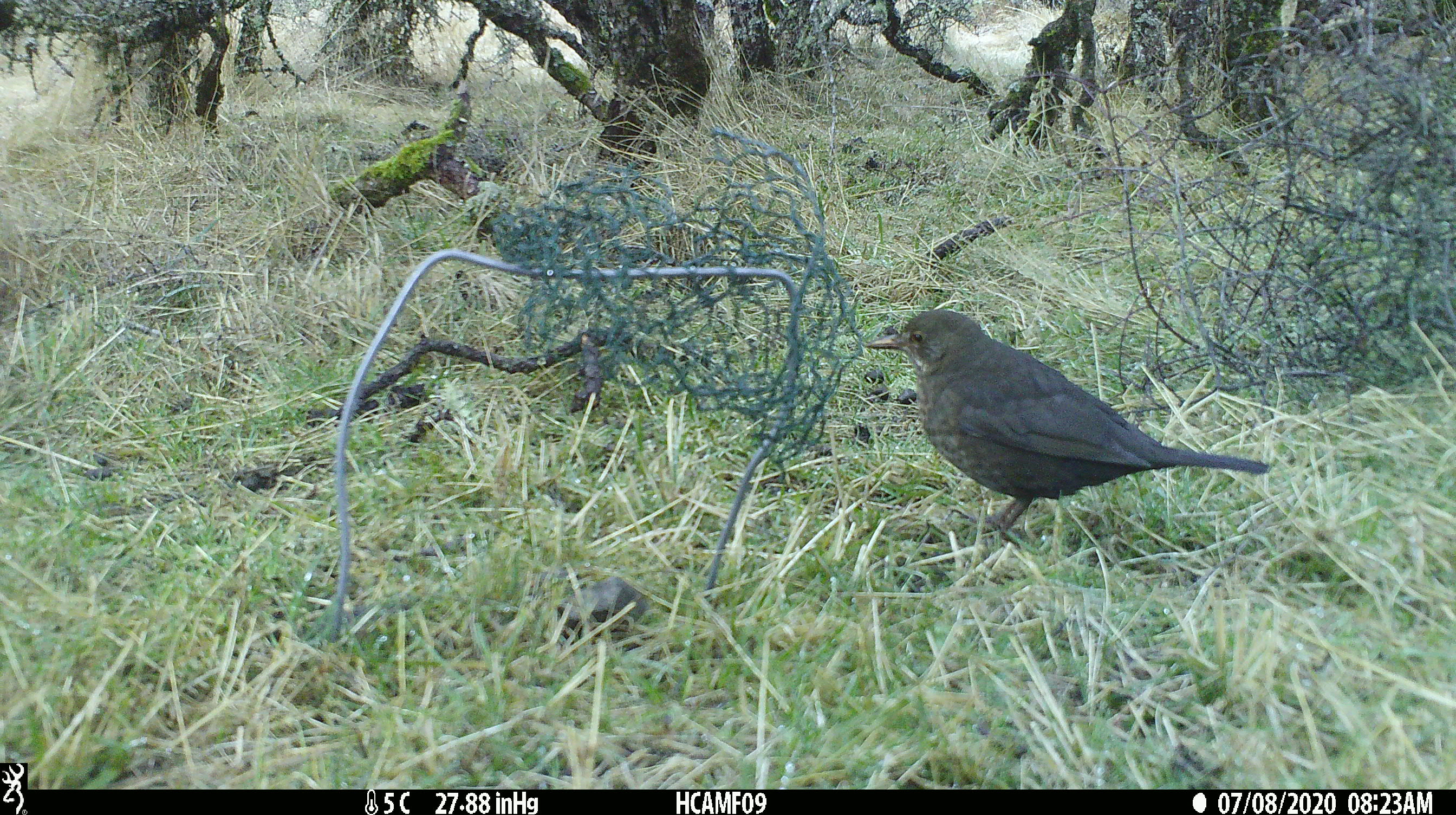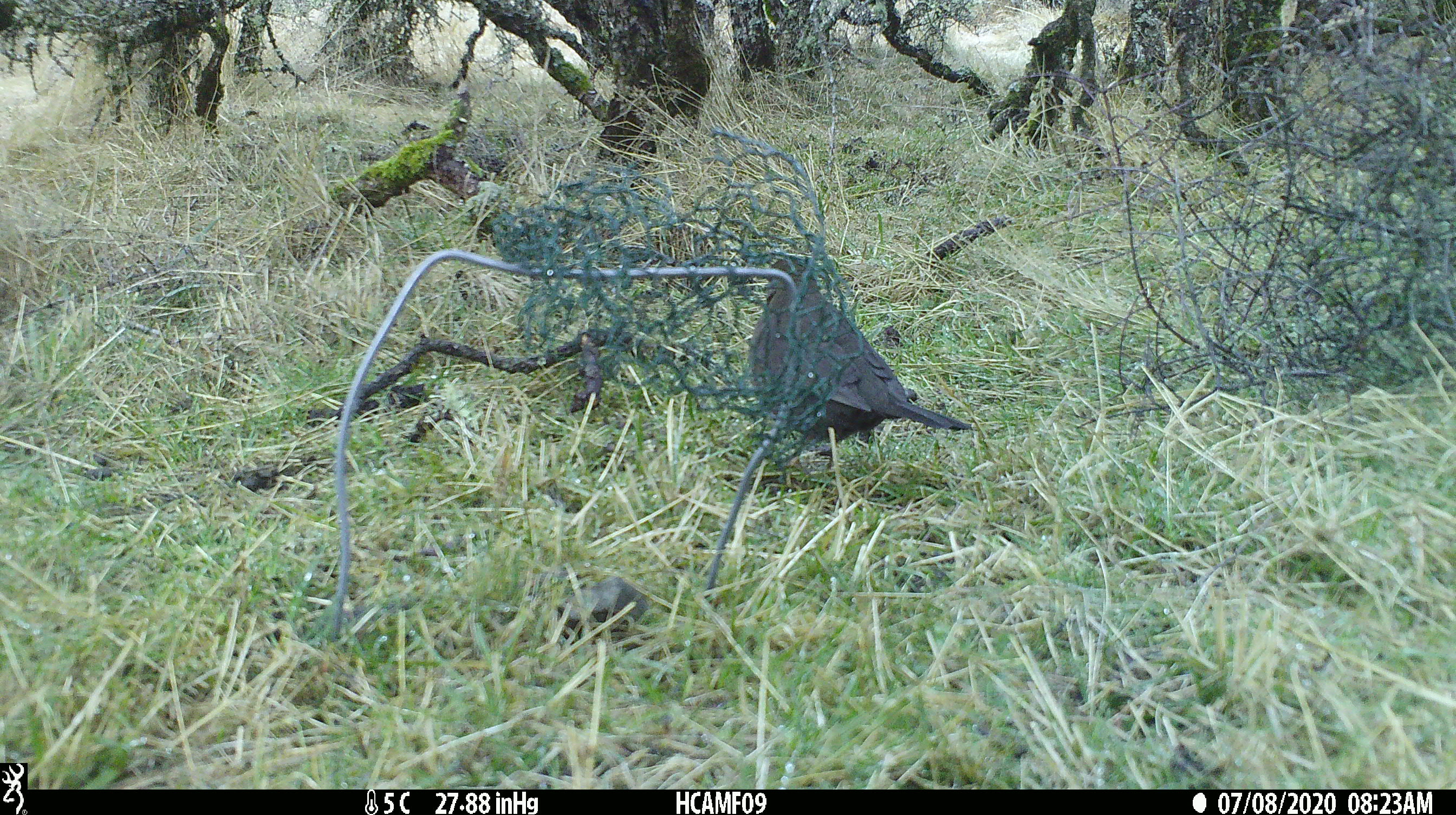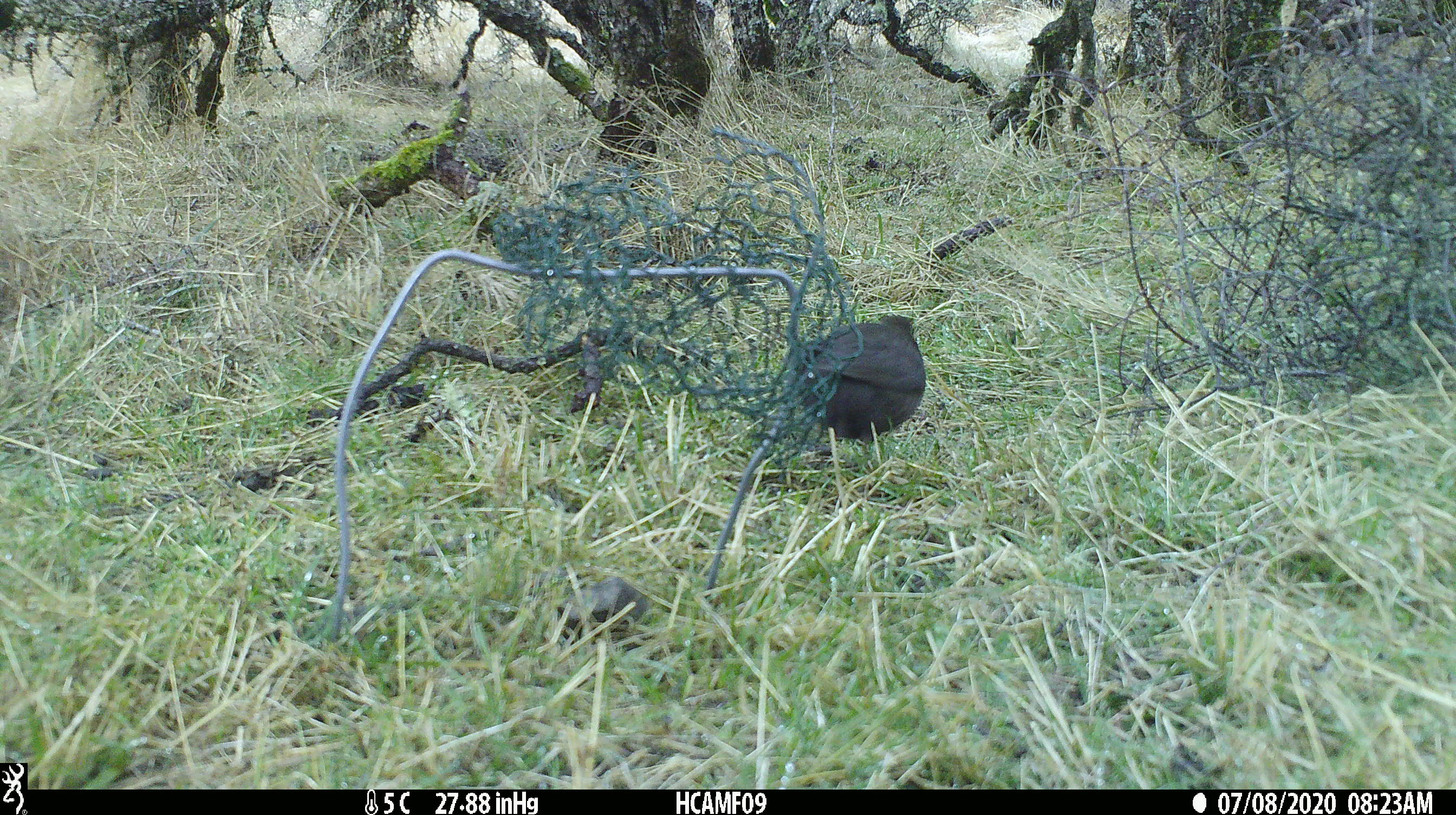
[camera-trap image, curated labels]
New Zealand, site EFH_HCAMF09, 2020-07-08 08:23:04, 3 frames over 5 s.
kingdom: Animalia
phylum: Chordata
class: Aves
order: Passeriformes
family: Turdidae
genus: Turdus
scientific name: Turdus merula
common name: eurasian blackbird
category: blackbird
Blackbird (eurasian blackbird) (Turdus merula).